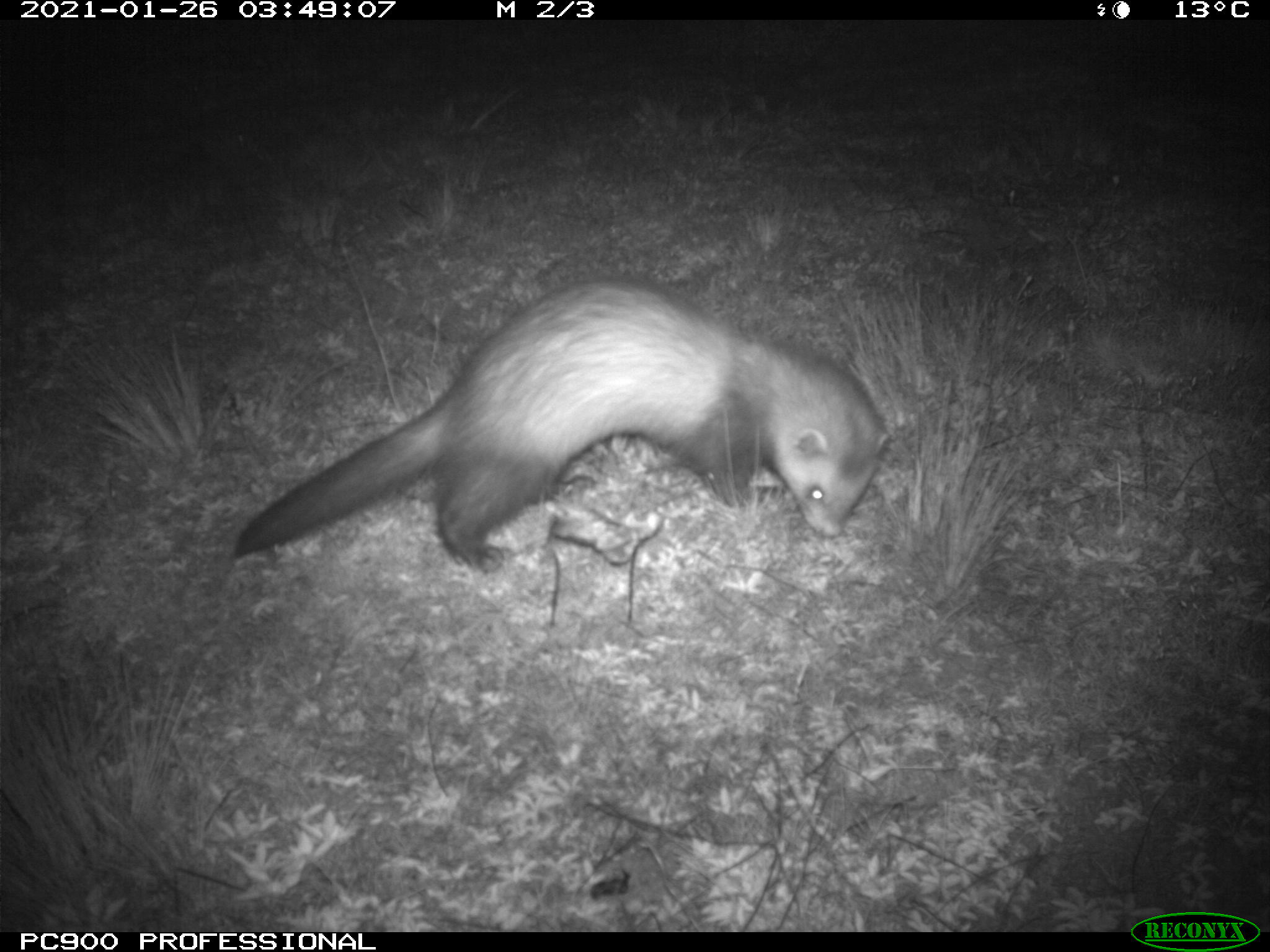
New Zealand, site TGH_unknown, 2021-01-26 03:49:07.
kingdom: Animalia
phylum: Chordata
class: Mammalia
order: Carnivora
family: Mustelidae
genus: Mustela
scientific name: Mustela furo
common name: ferret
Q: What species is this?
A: Ferret (Mustela furo).